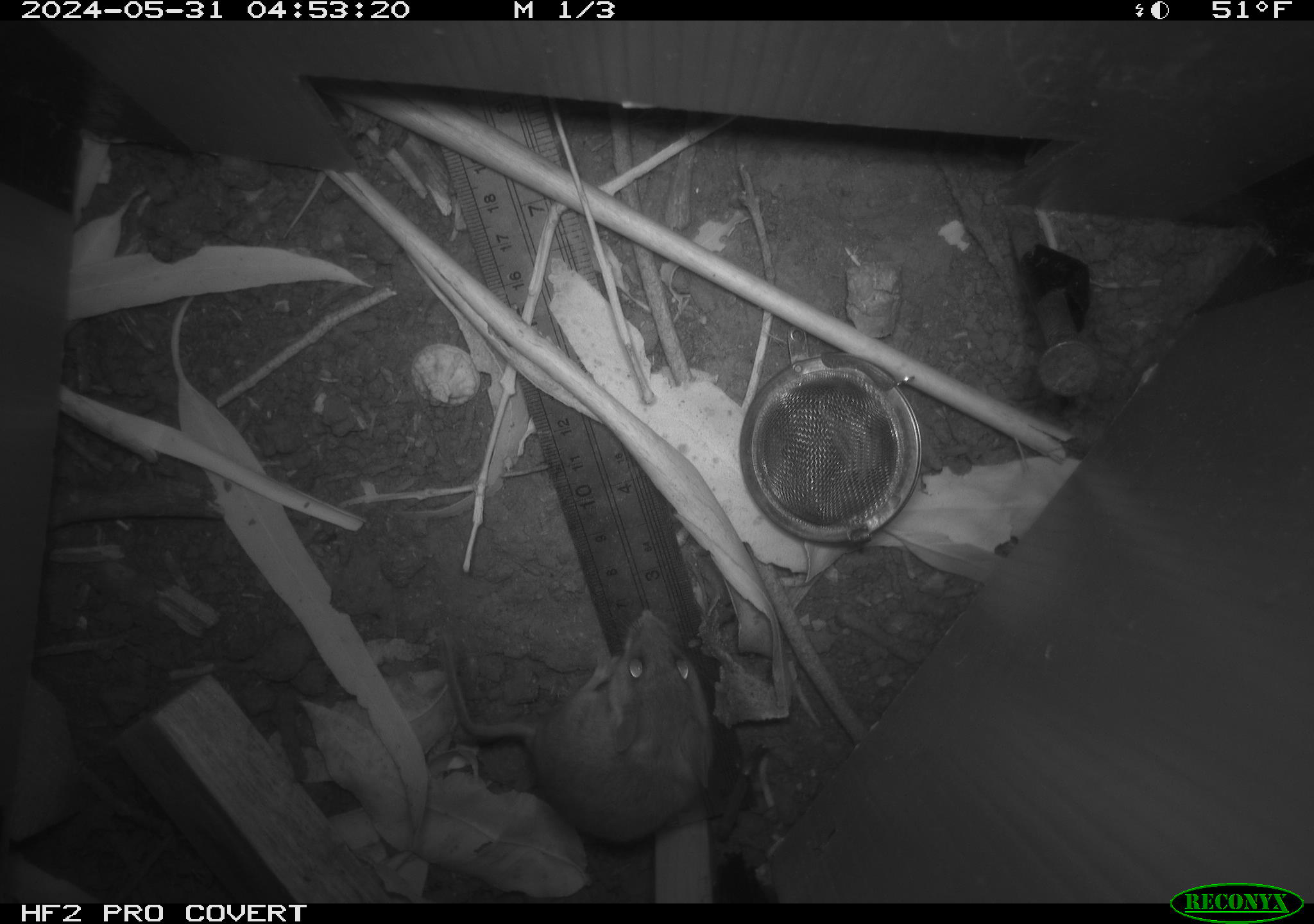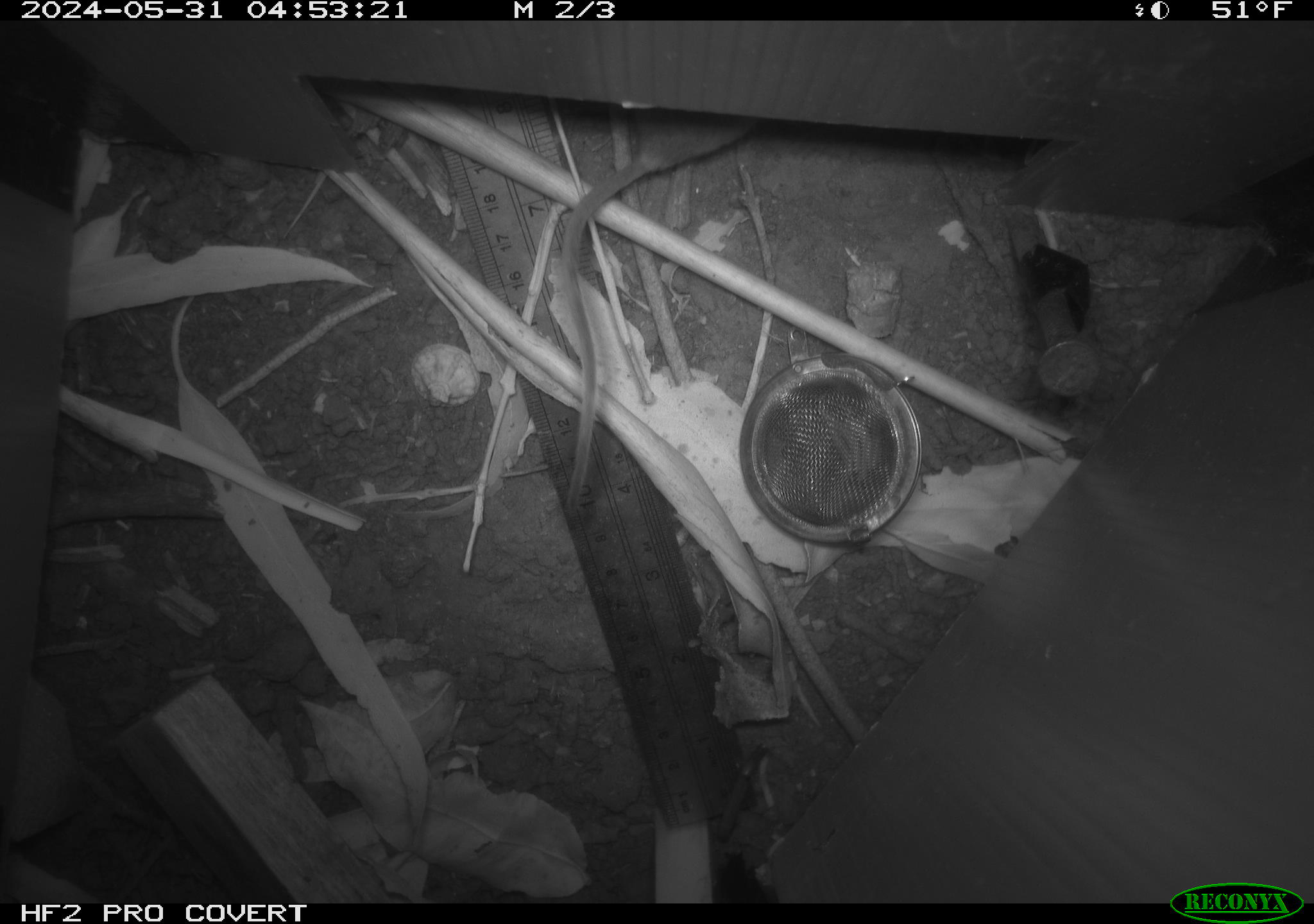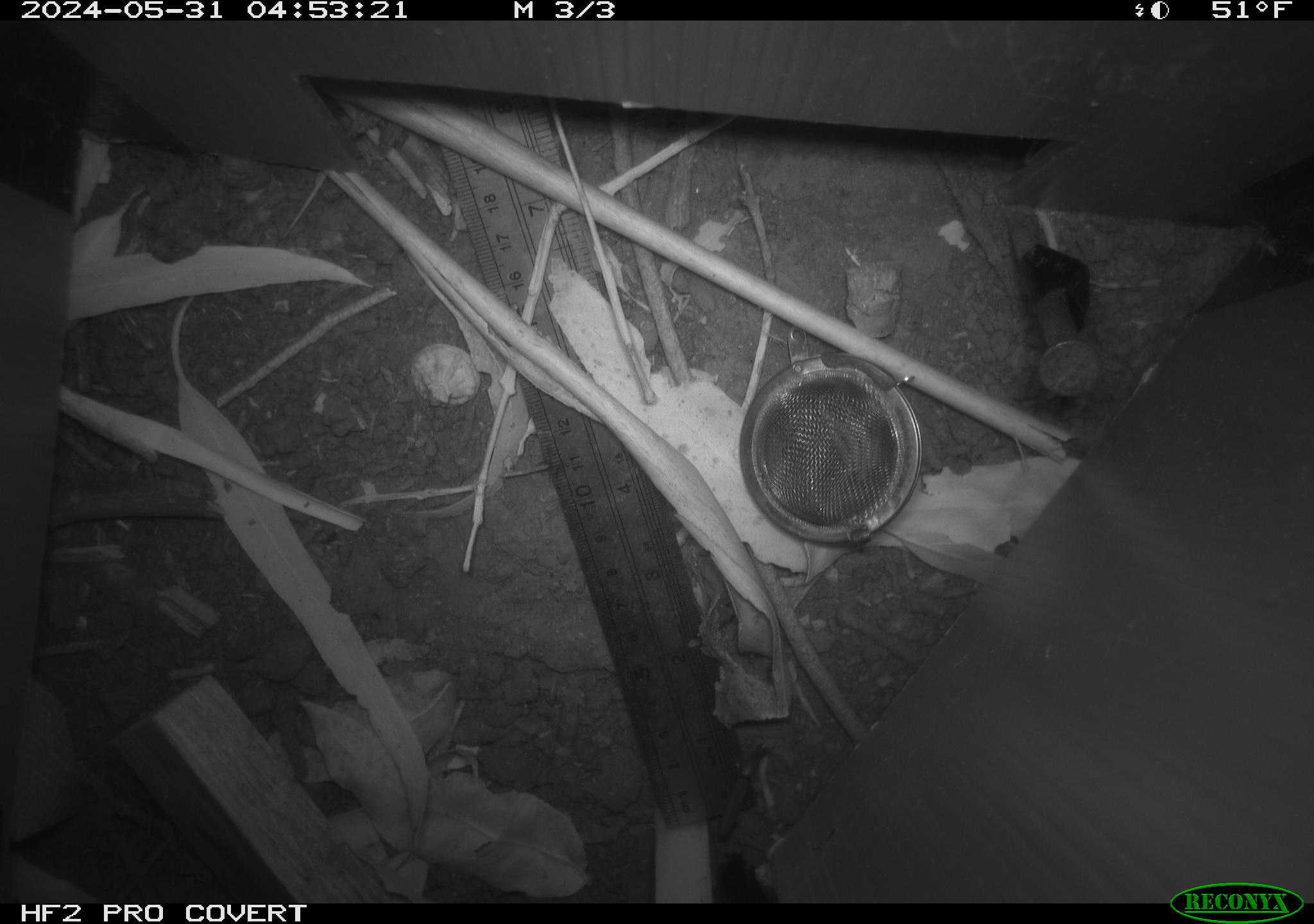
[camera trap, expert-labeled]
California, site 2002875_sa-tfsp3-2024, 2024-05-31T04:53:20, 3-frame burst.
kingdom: Animalia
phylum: Chordata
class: Mammalia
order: Rodentia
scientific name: Rodentia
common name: rodent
Rodent (Rodentia).